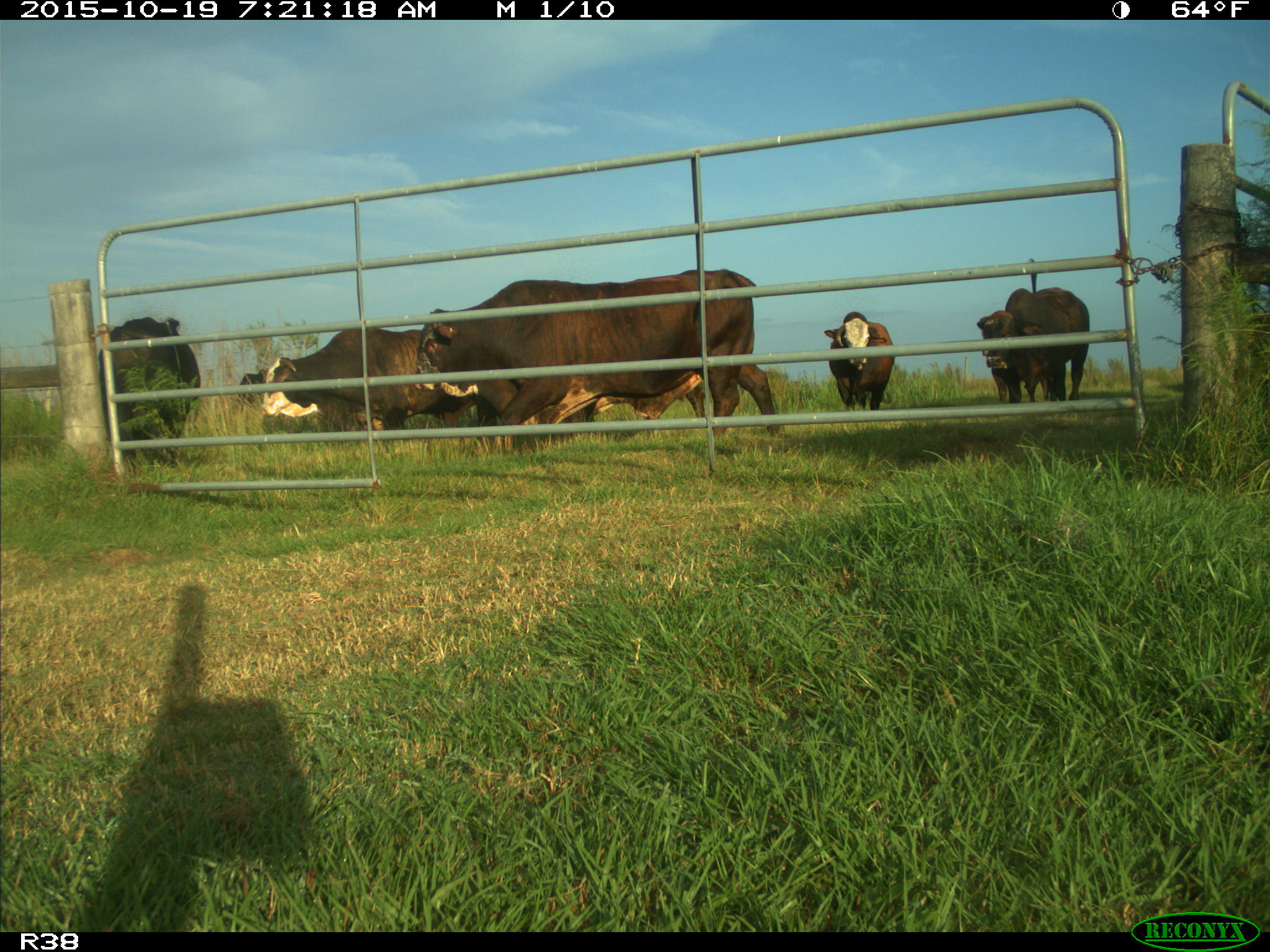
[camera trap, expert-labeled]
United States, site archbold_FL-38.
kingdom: Animalia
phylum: Chordata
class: Mammalia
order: Artiodactyla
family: Bovidae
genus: Bos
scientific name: Bos taurus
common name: domestic cow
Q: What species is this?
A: Bos taurus (domestic cow).